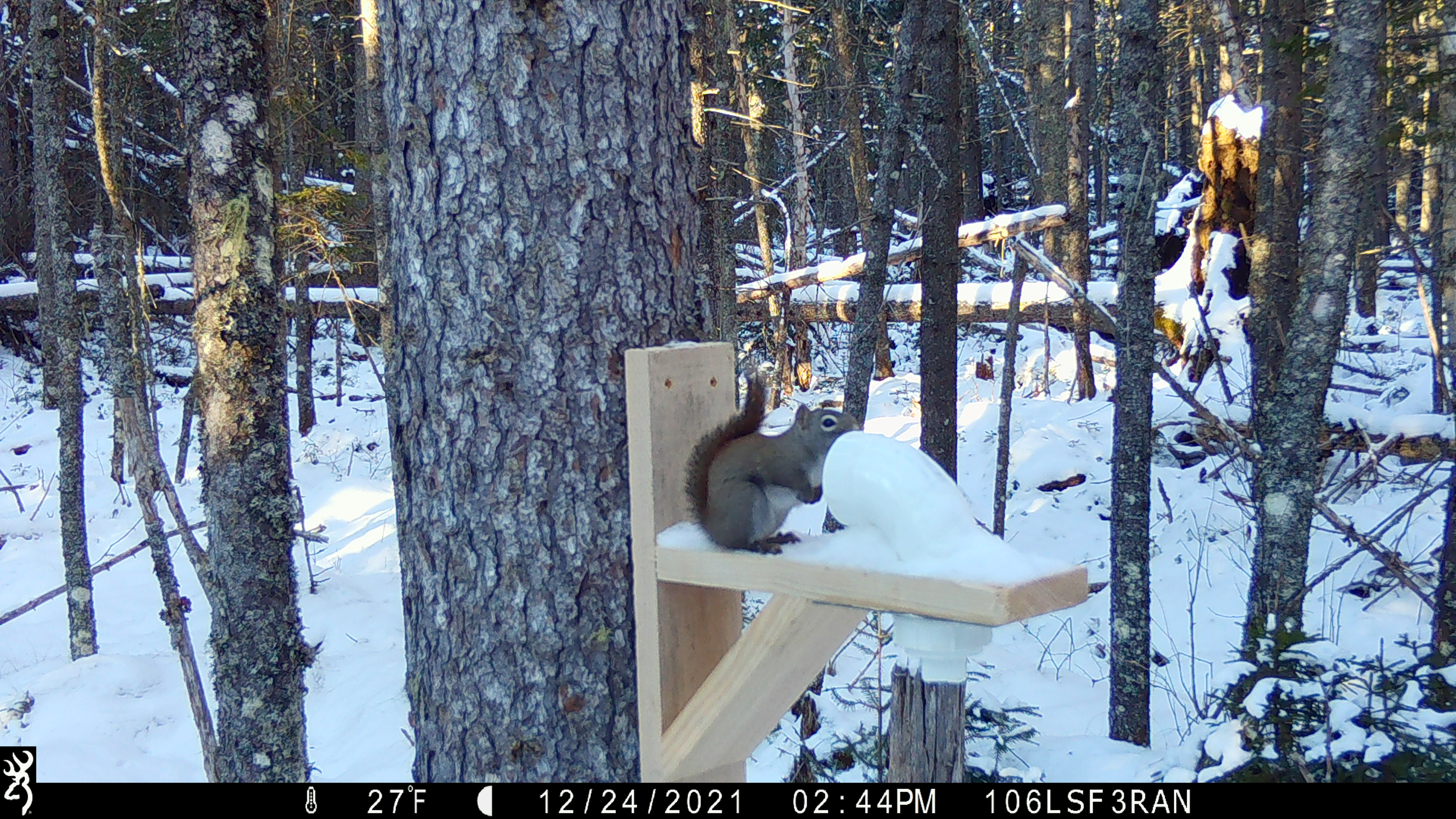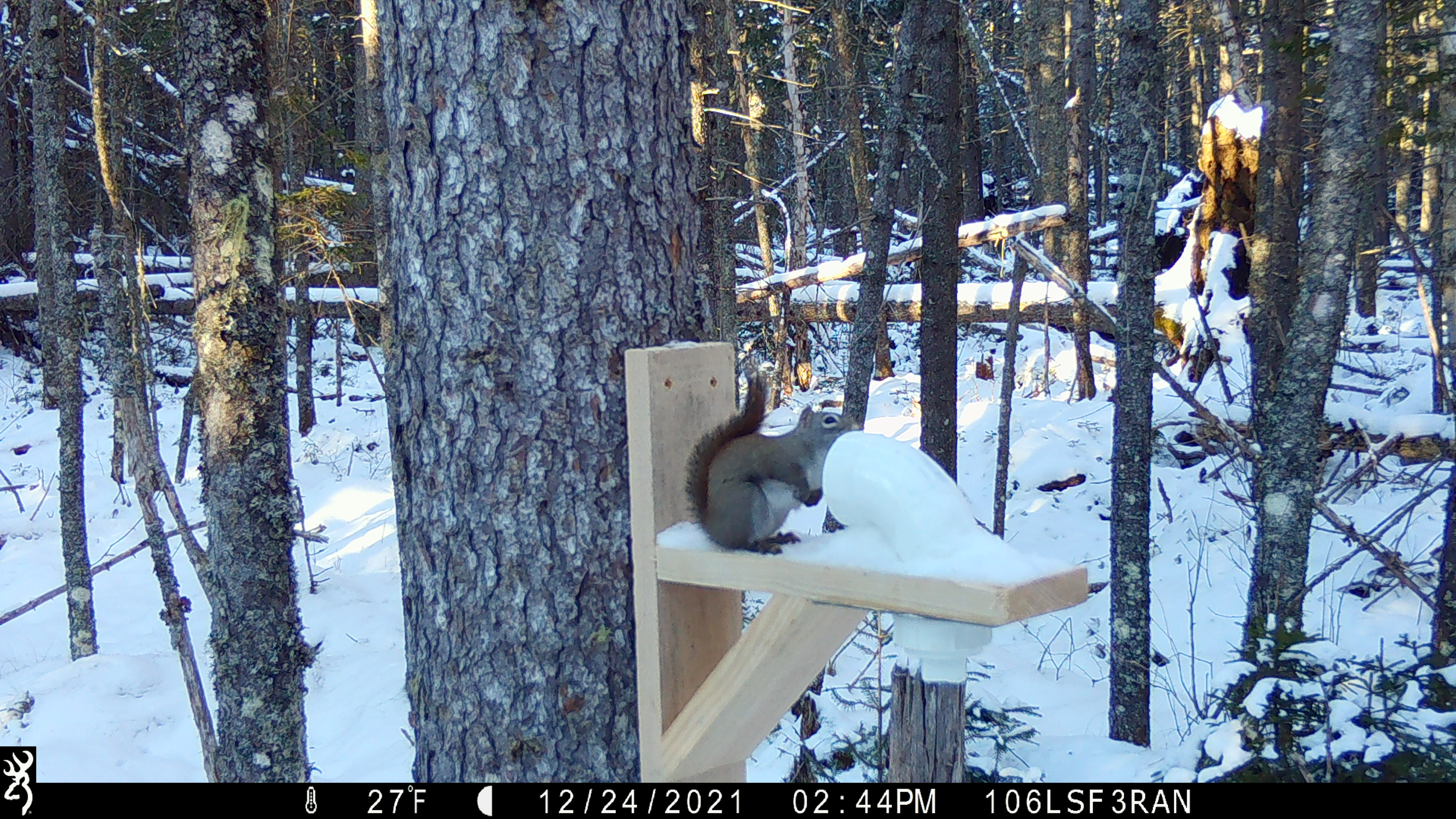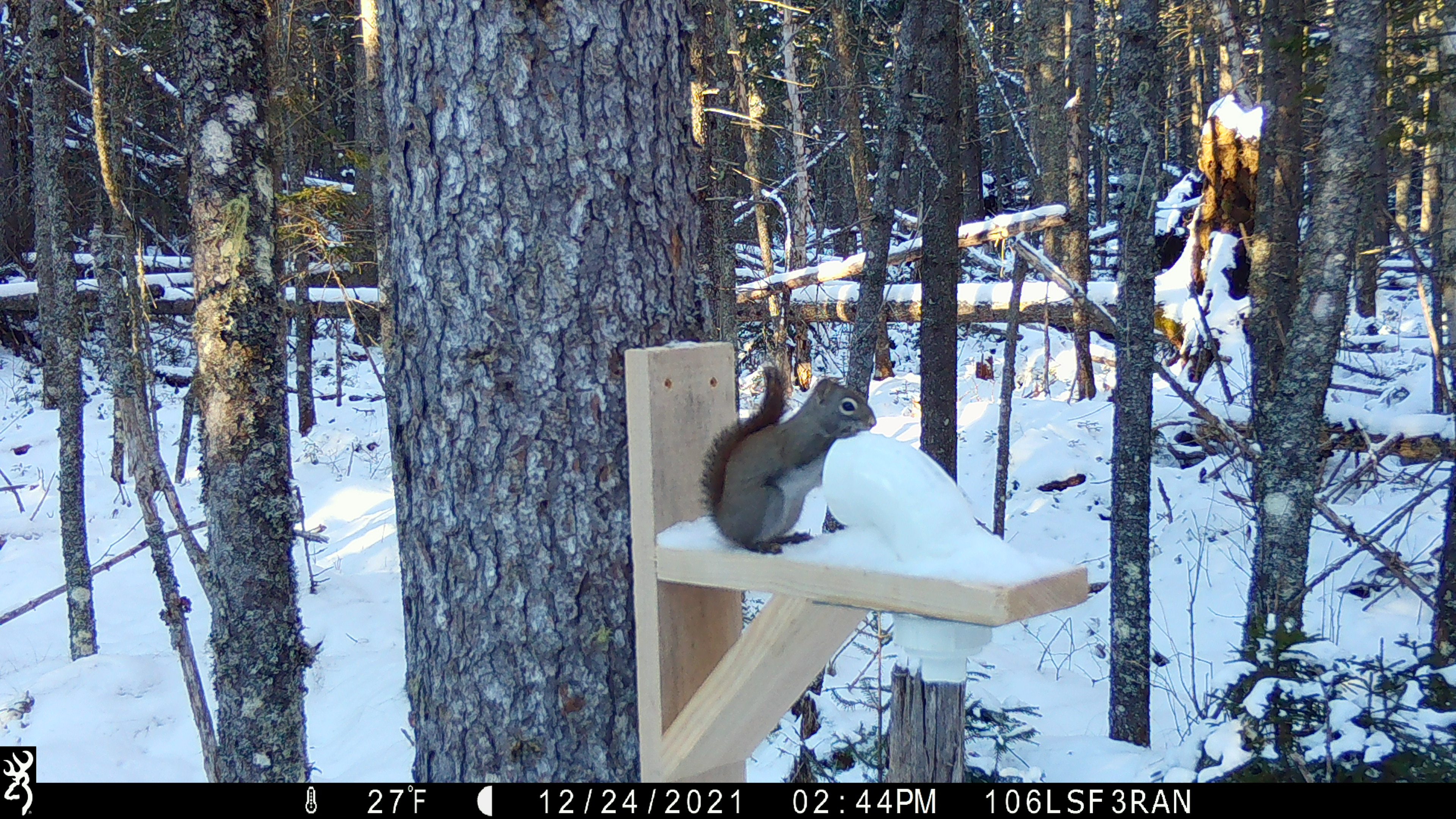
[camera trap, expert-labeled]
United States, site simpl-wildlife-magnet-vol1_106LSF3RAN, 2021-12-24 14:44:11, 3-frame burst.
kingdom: Animalia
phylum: Chordata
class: Mammalia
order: Rodentia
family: Sciuridae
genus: Tamiasciurus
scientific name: Tamiasciurus hudsonicus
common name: red squirrel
Red squirrel (Tamiasciurus hudsonicus).